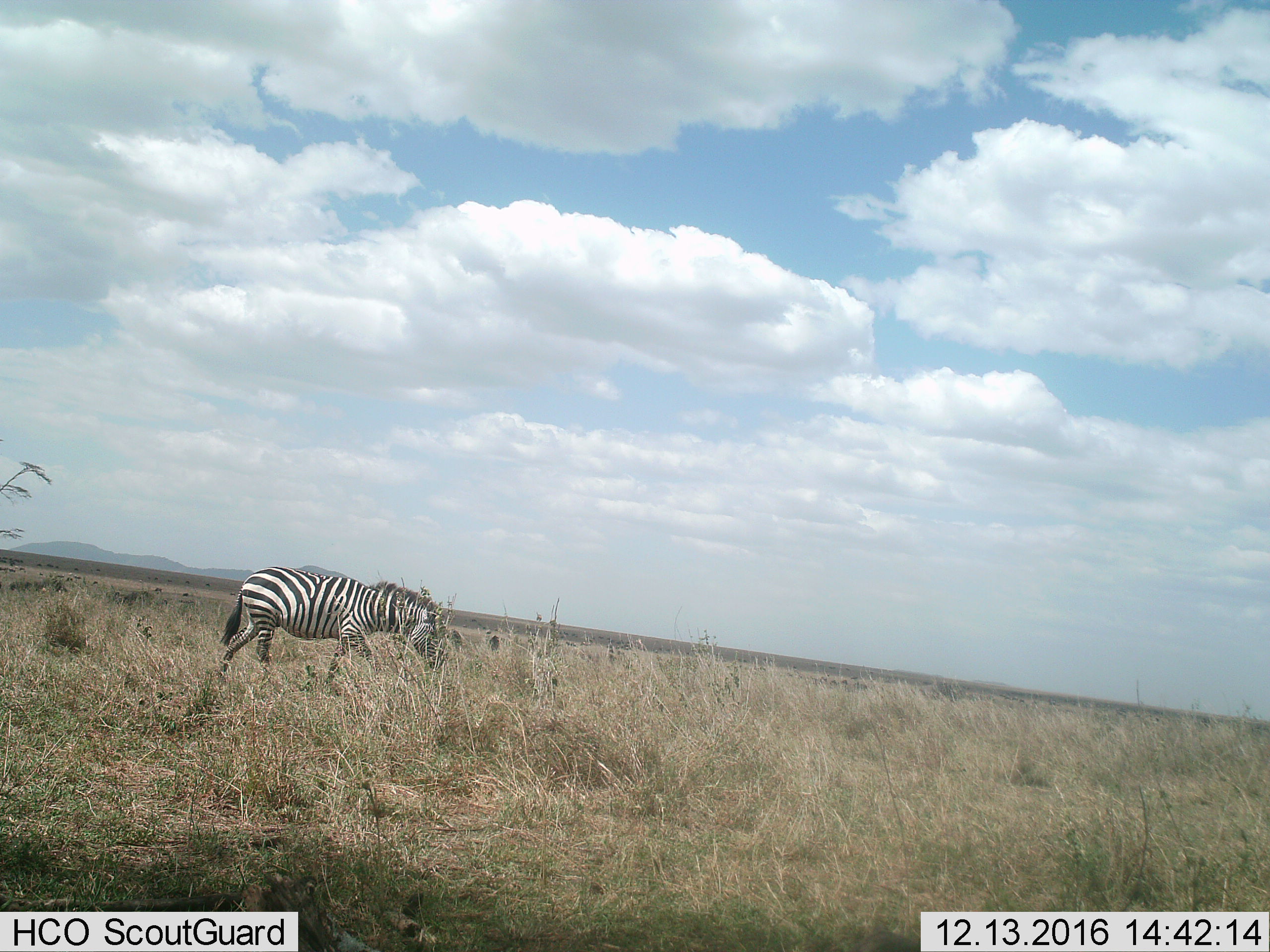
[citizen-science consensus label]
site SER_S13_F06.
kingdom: Animalia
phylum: Chordata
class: Mammalia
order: Perissodactyla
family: Equidae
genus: Equus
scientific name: Equus quagga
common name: plains zebra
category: zebraplains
Zebraplains (plains zebra) (Equus quagga), count 1. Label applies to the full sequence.